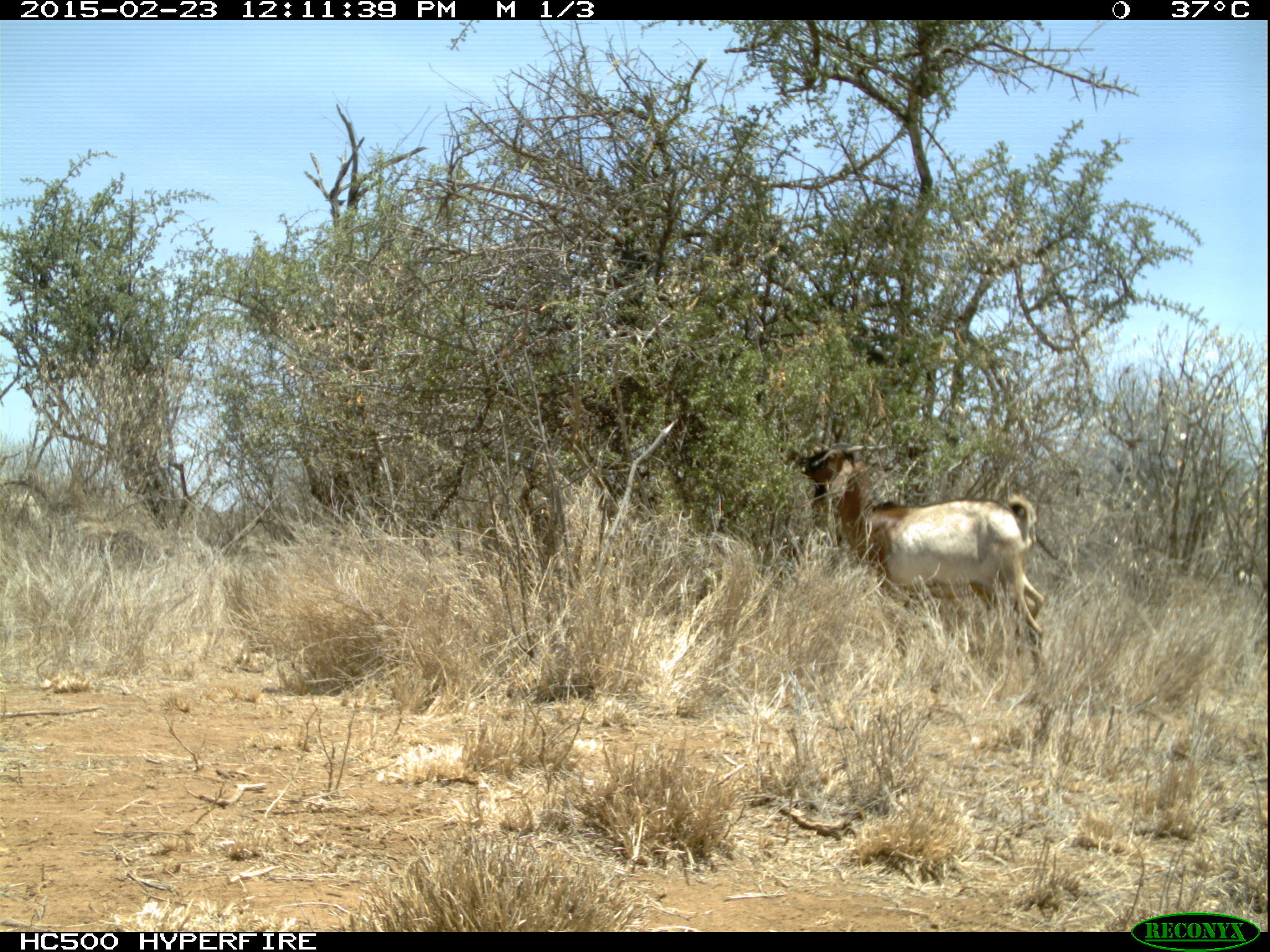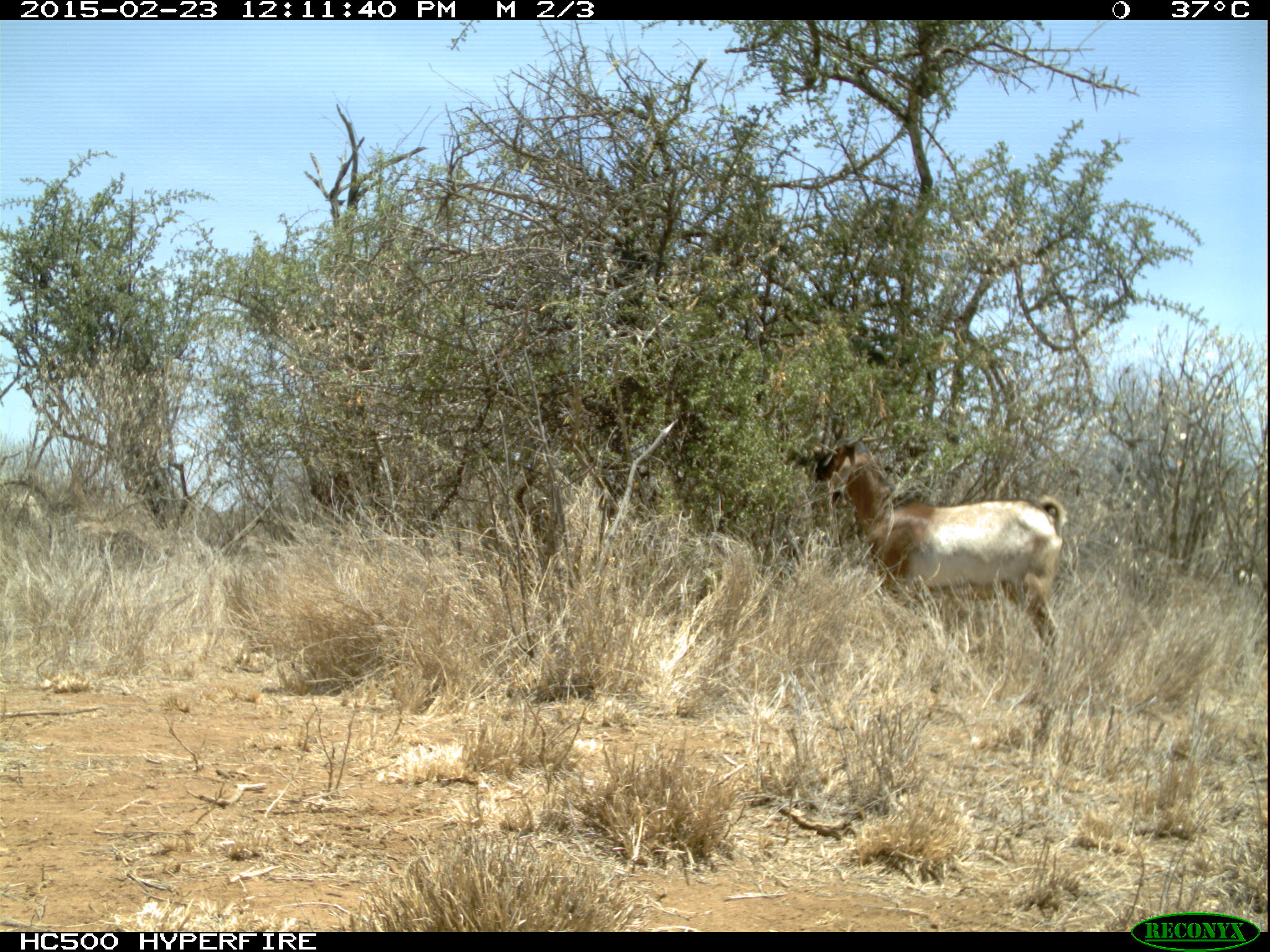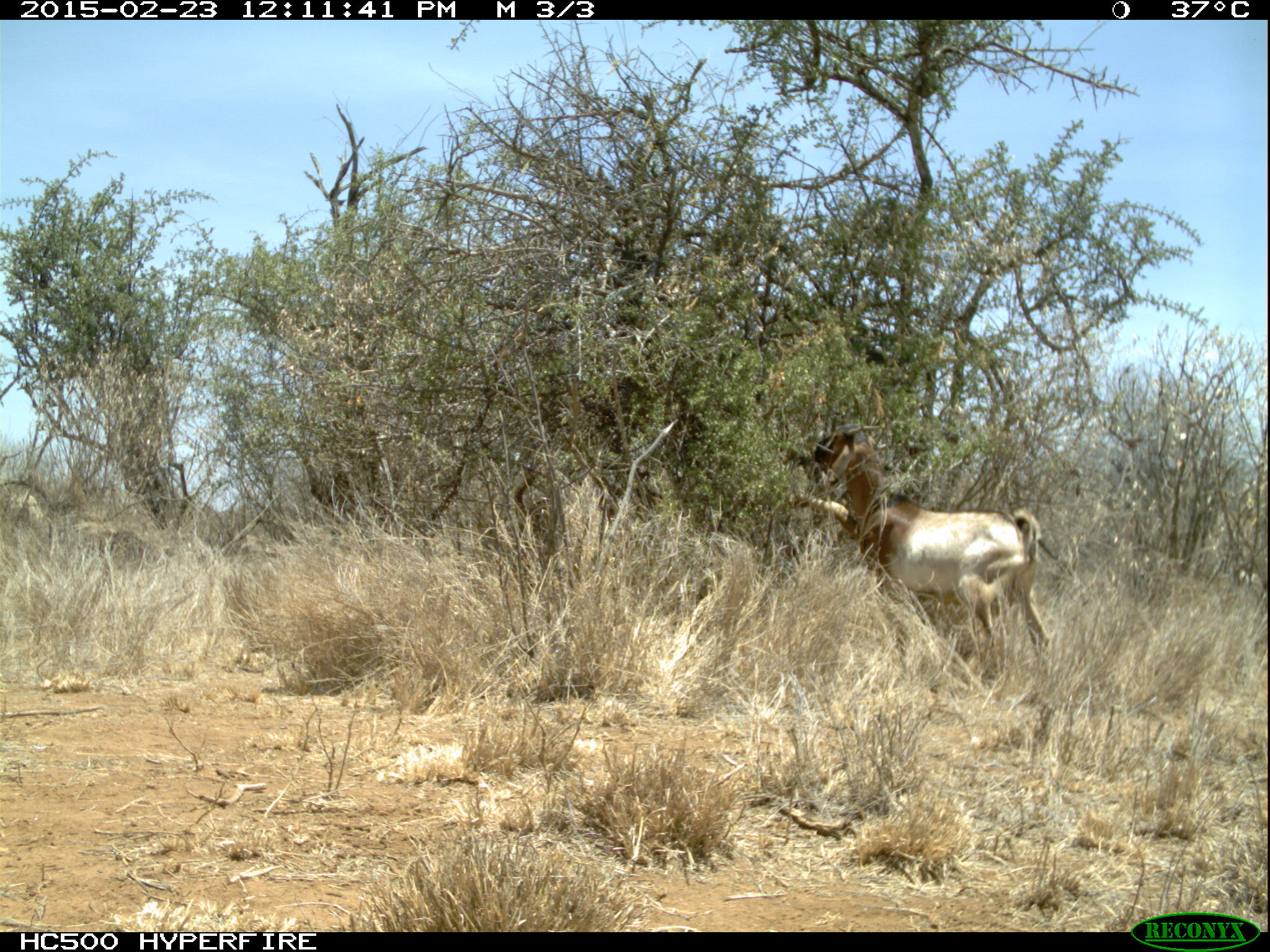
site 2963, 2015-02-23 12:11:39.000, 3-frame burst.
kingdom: Animalia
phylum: Chordata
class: Mammalia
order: Artiodactyla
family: Bovidae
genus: Capra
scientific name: Capra aegagrus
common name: wild goat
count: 8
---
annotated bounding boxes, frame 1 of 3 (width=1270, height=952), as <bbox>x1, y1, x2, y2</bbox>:
capra aegagrus: <bbox>791, 443, 1043, 652</bbox>; <bbox>849, 457, 1004, 621</bbox>